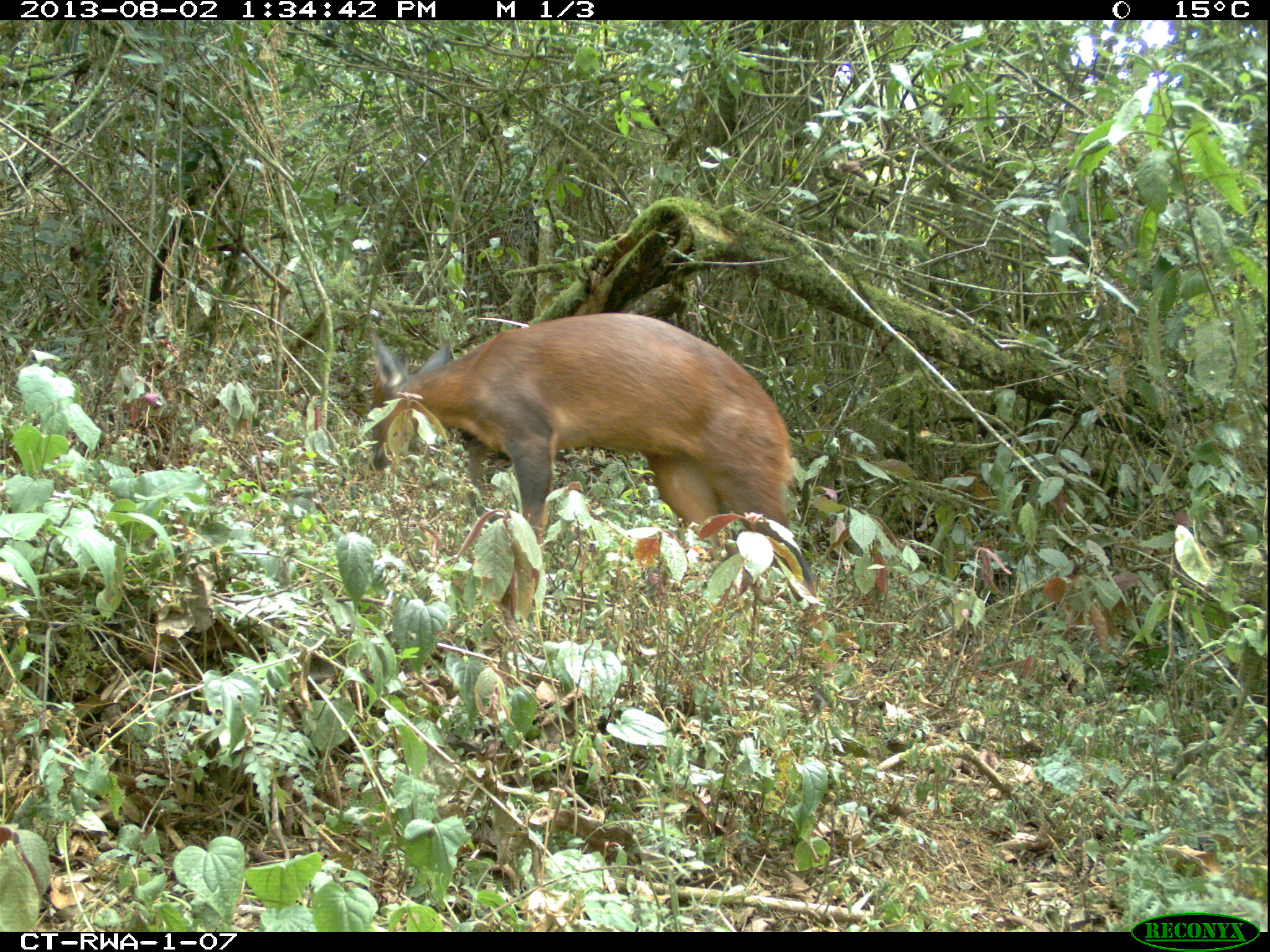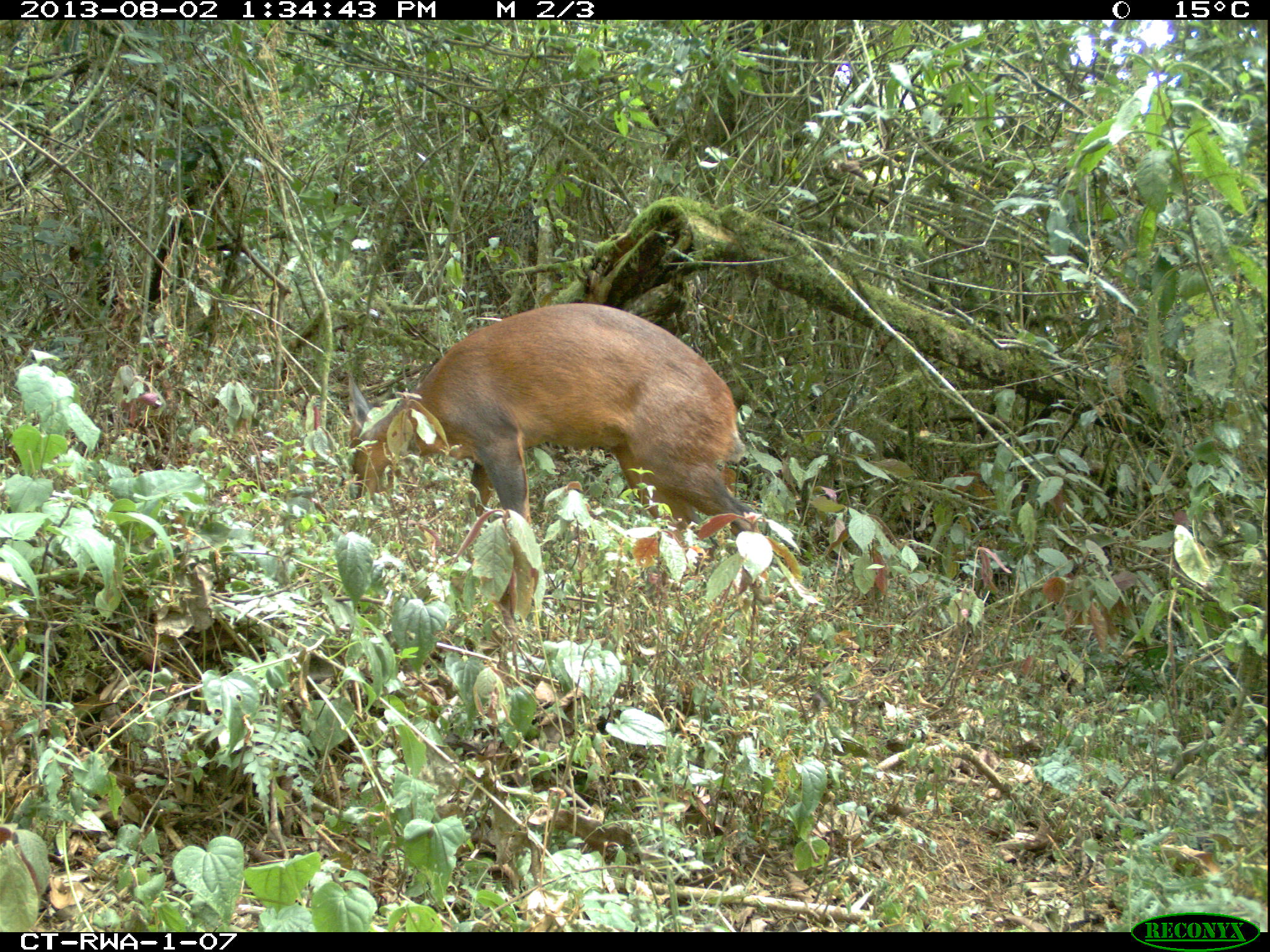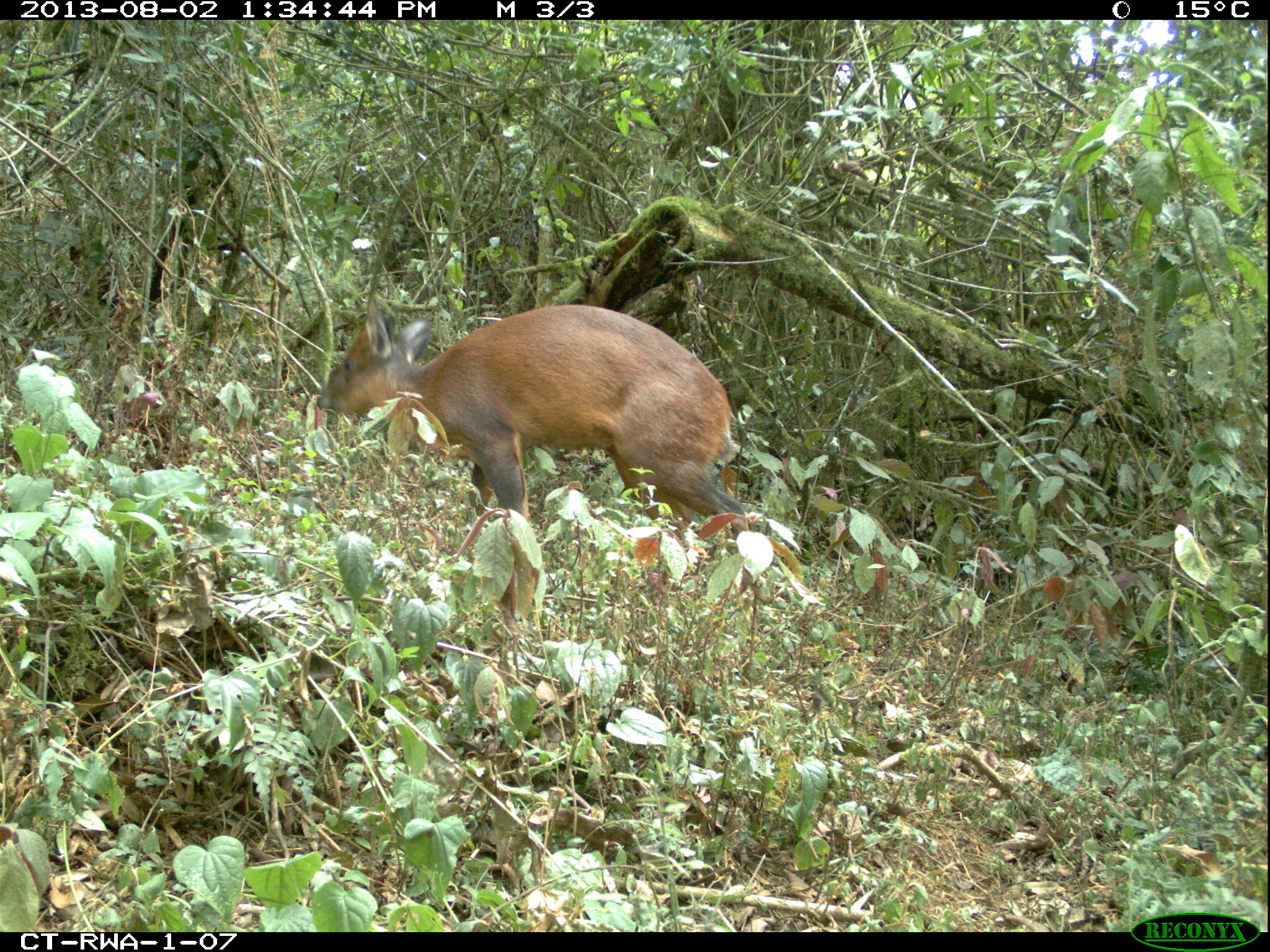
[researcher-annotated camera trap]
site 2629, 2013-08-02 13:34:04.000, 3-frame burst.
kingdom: Animalia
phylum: Chordata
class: Mammalia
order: Artiodactyla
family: Bovidae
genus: Cephalophus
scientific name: Cephalophus nigrifrons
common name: black-fronted duiker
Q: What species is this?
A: Cephalophus nigrifrons (black-fronted duiker).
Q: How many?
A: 1.